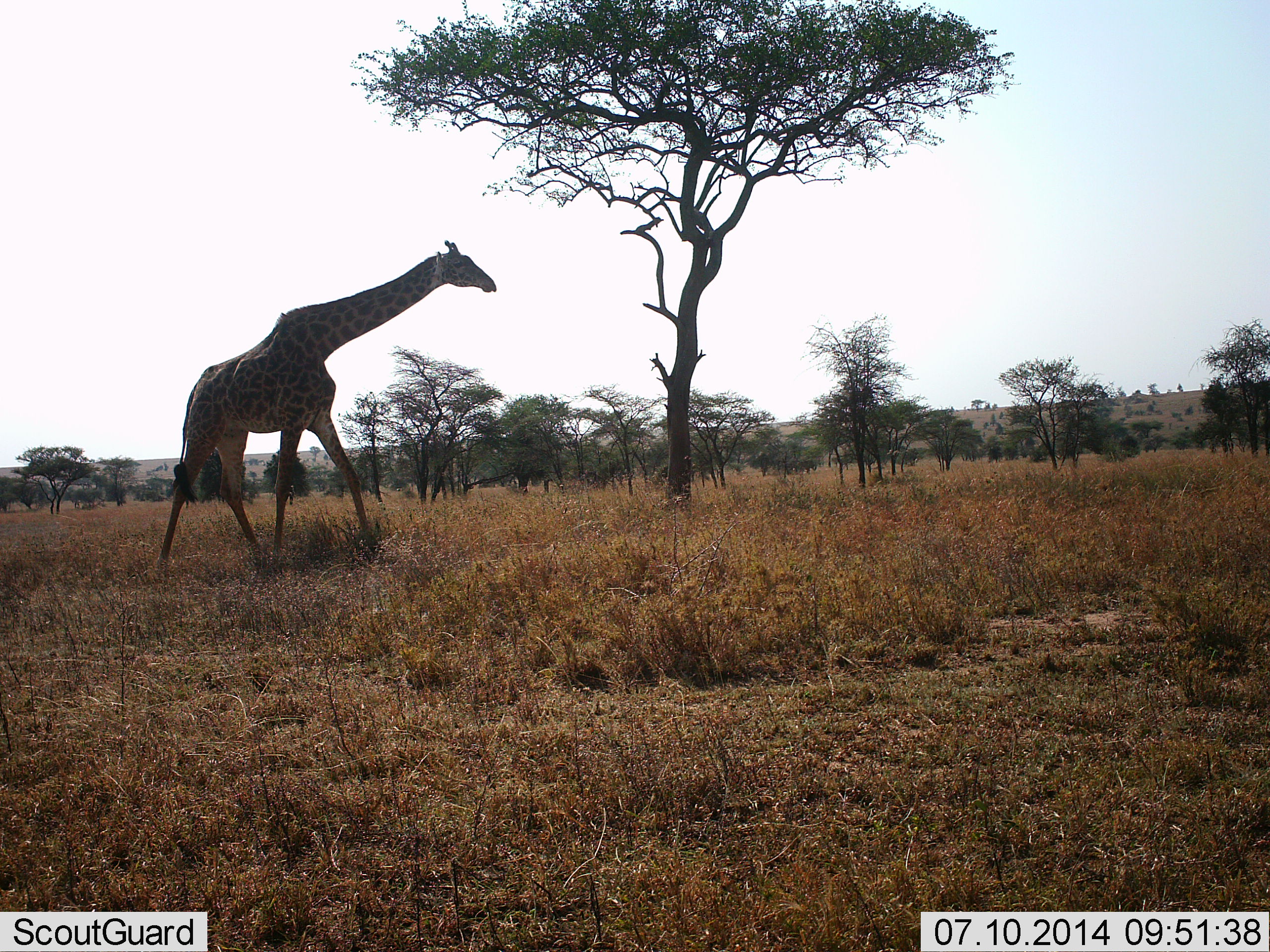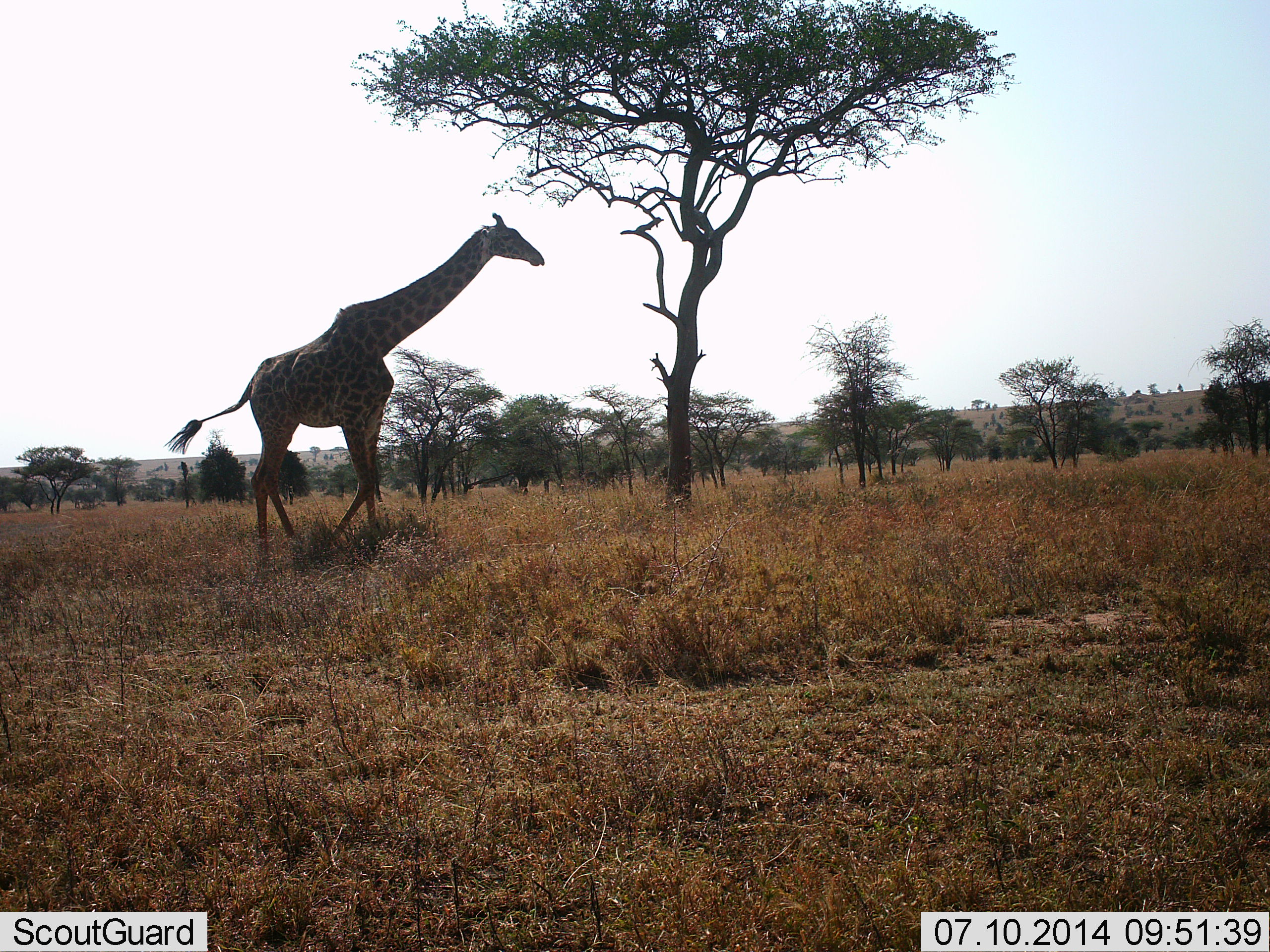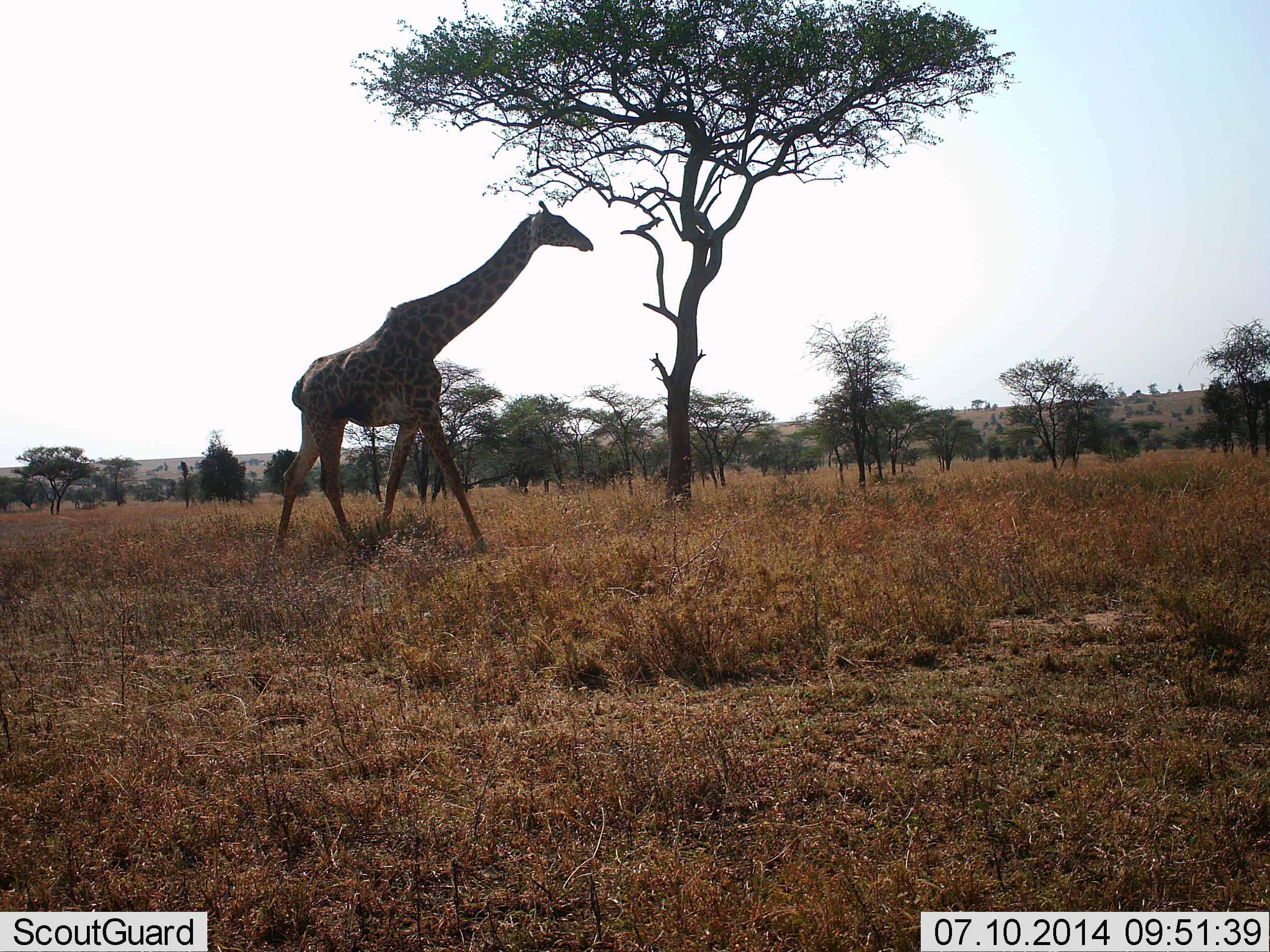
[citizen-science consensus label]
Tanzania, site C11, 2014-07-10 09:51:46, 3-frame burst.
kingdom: Animalia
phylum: Chordata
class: Mammalia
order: Artiodactyla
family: Giraffidae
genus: Giraffa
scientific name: Giraffa camelopardalis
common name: giraffe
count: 1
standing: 10%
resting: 0%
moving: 70%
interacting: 0%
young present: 0%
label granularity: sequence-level